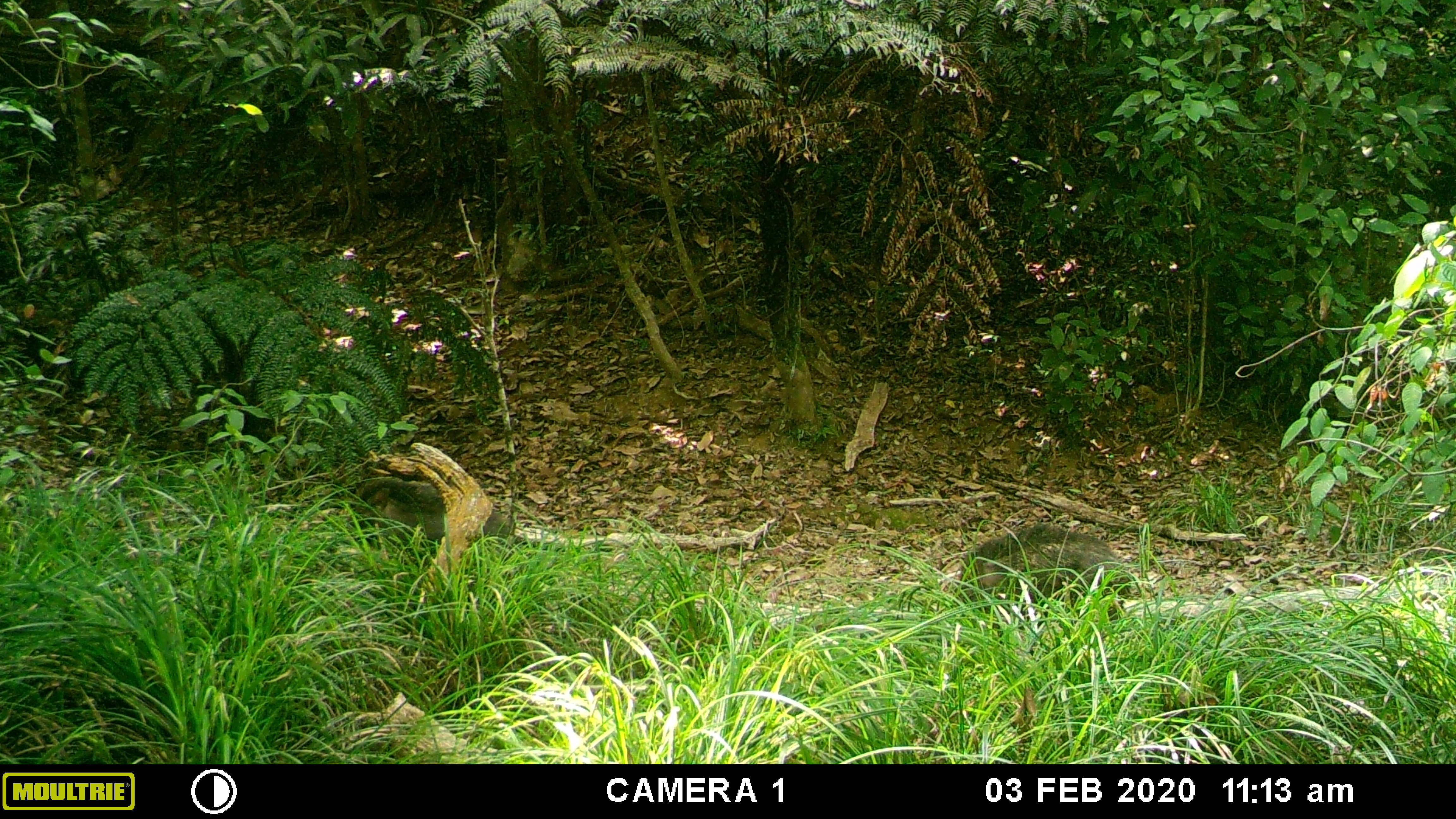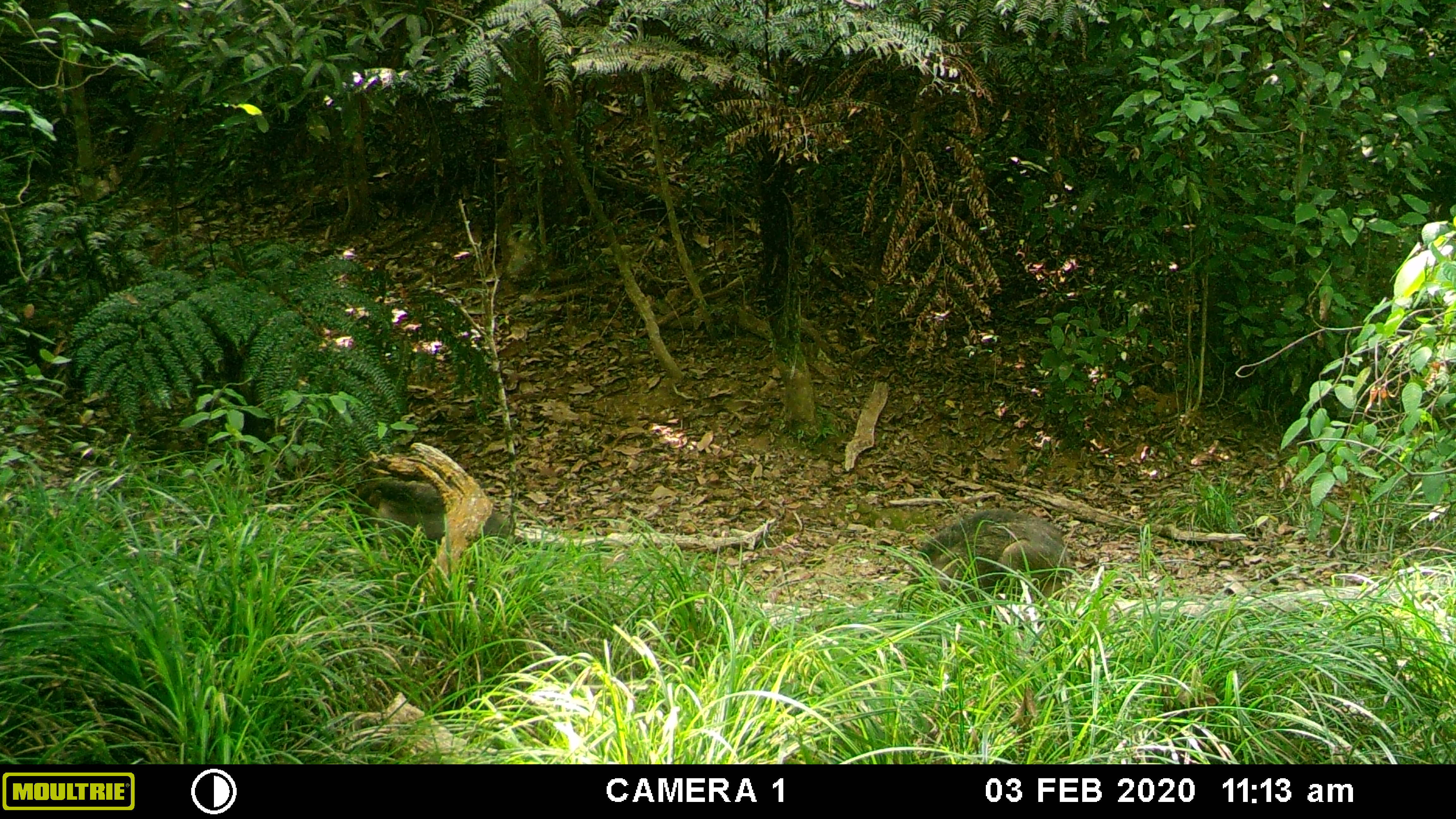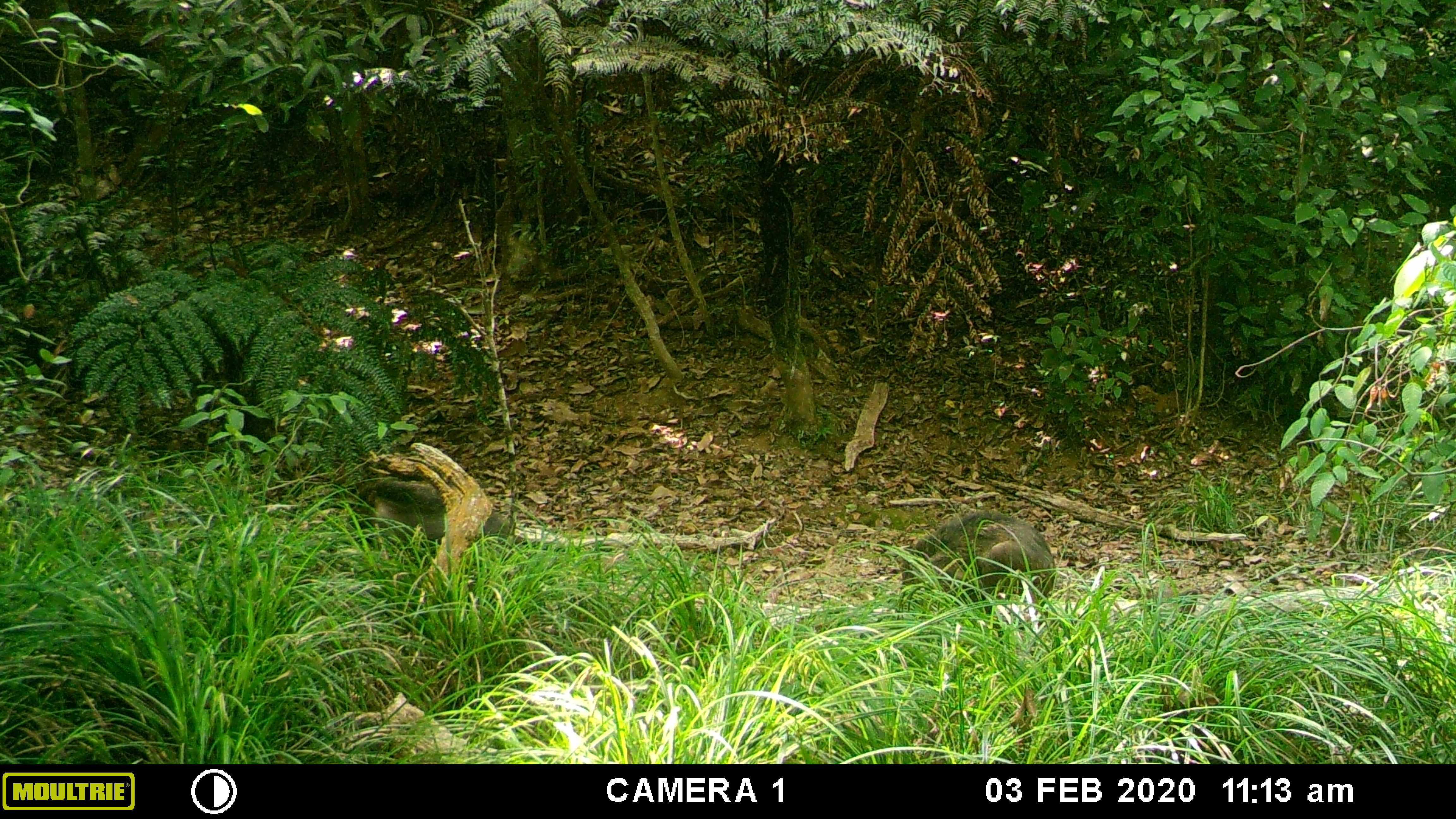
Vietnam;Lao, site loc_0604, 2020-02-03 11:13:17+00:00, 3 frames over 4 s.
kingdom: Animalia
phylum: Chordata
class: Mammalia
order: Artiodactyla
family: Suidae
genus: Sus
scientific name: Sus scrofa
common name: eurasian wild pig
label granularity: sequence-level